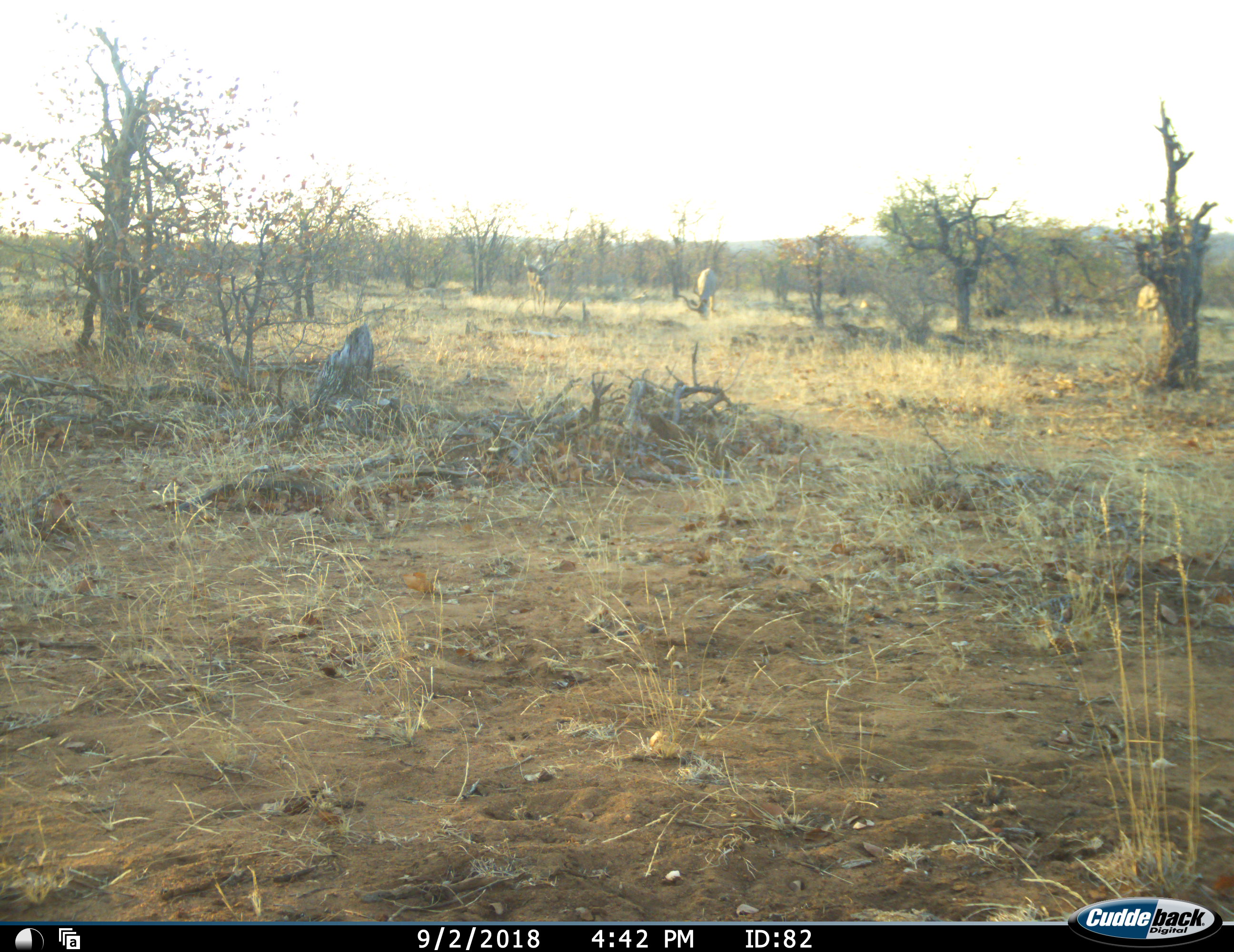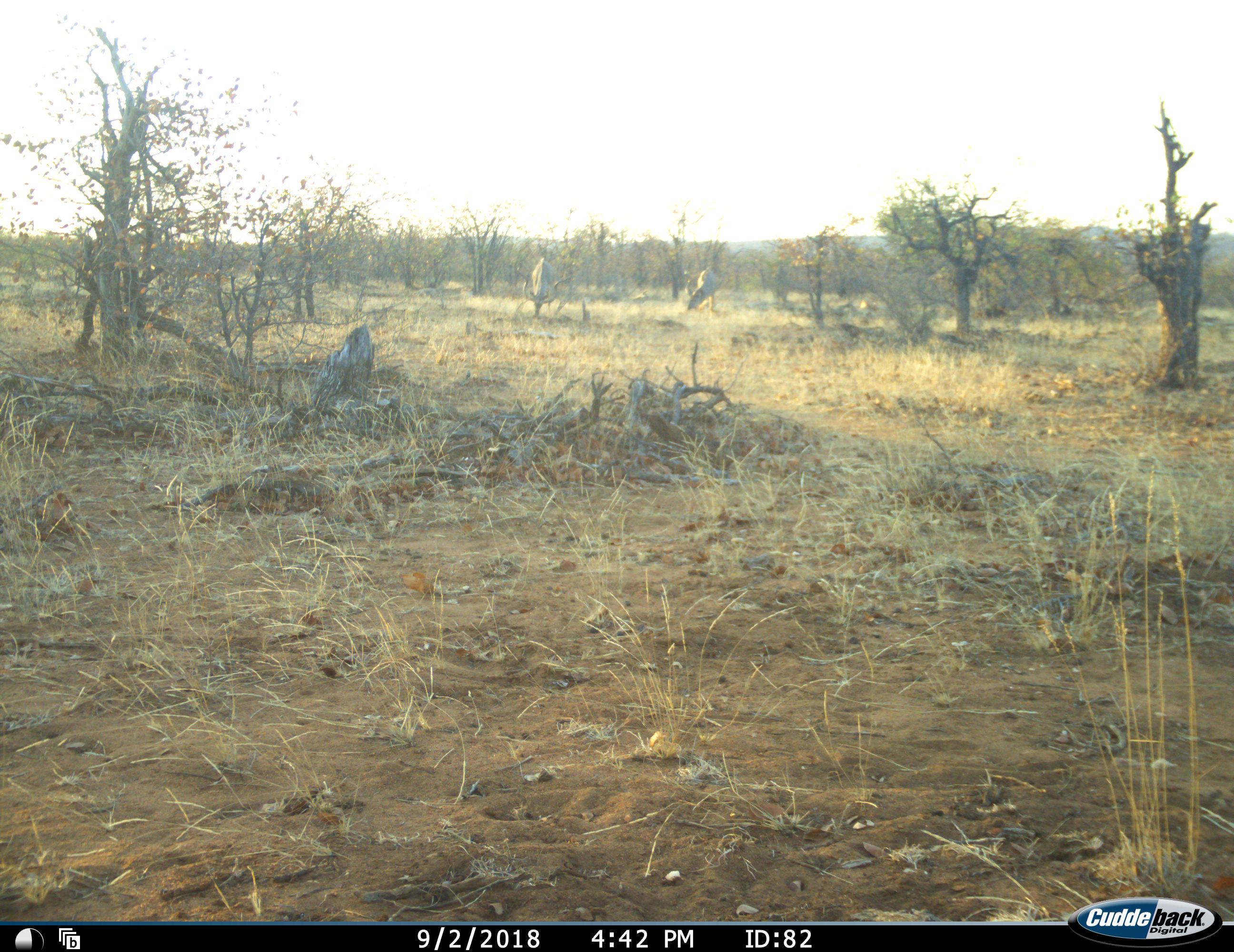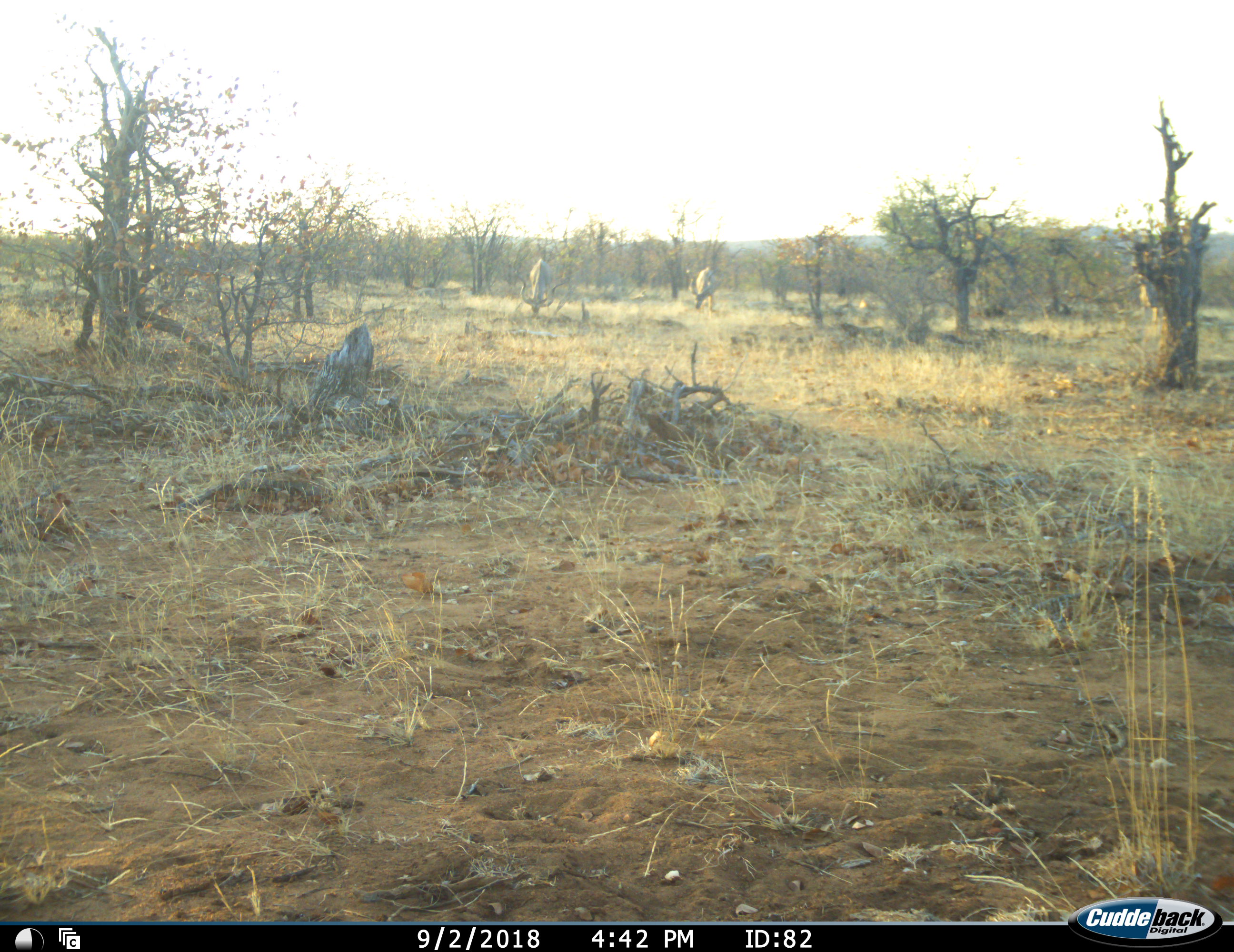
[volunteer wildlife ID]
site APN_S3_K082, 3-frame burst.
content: unidentified animal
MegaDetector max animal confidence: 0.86